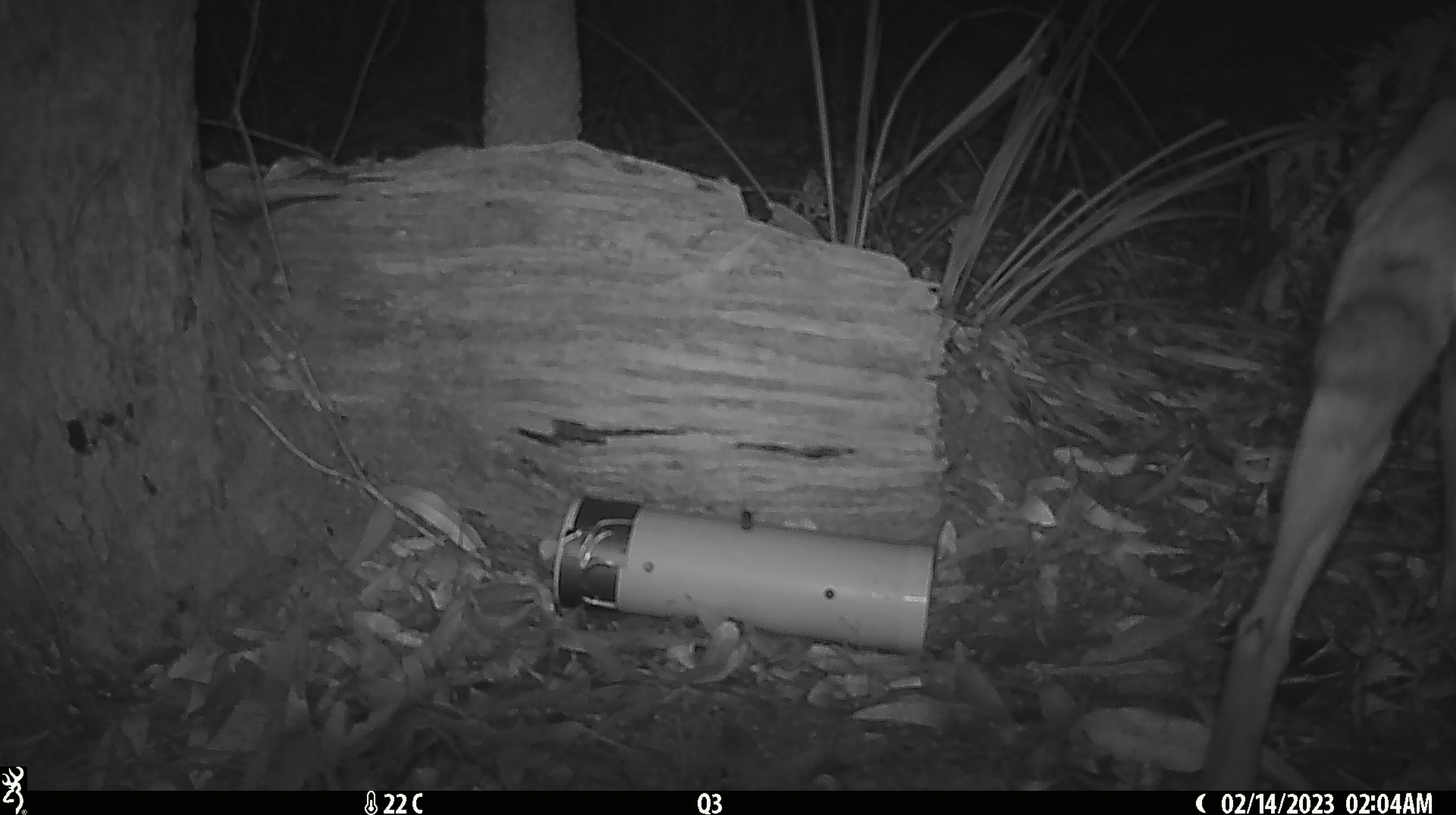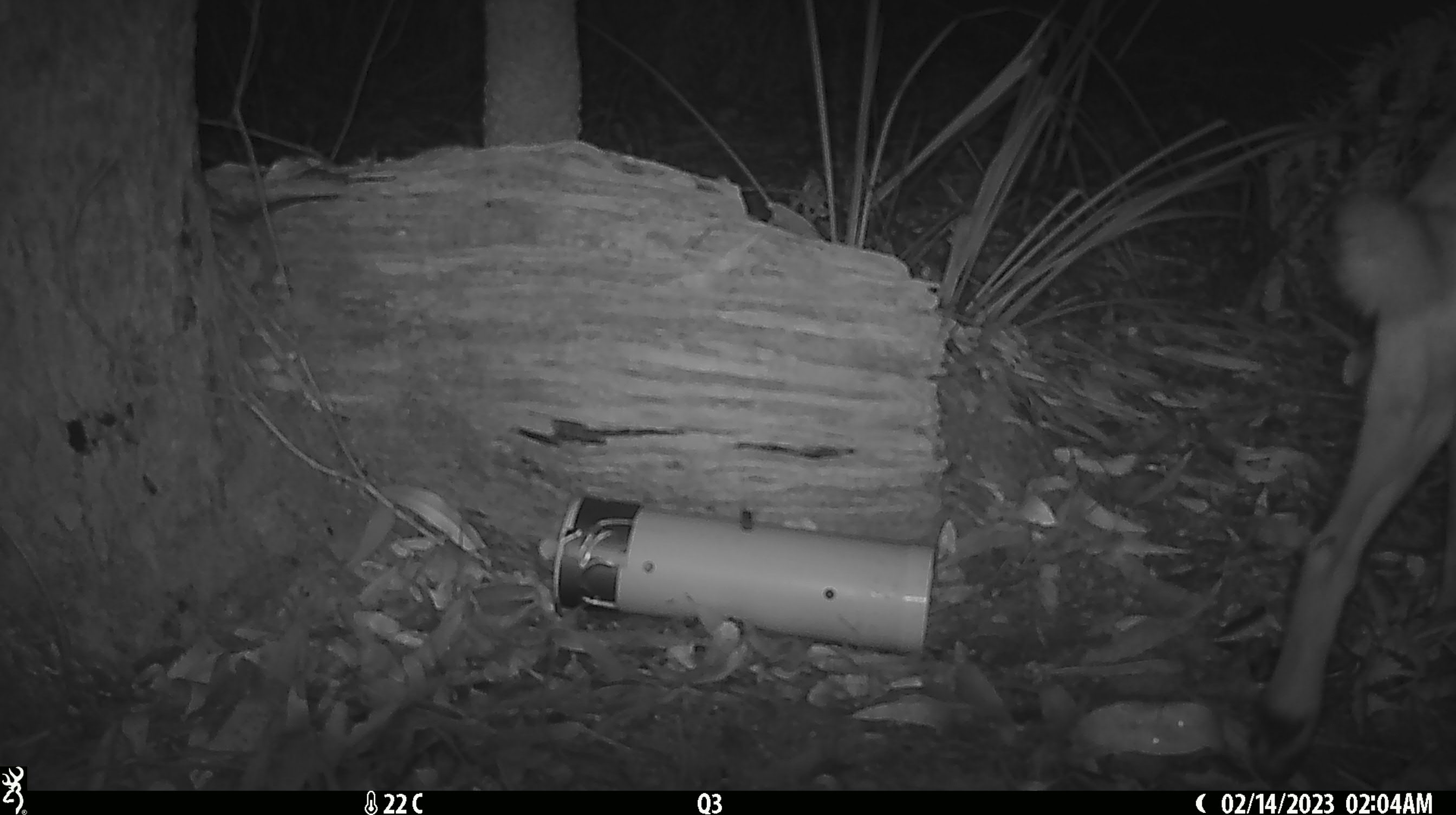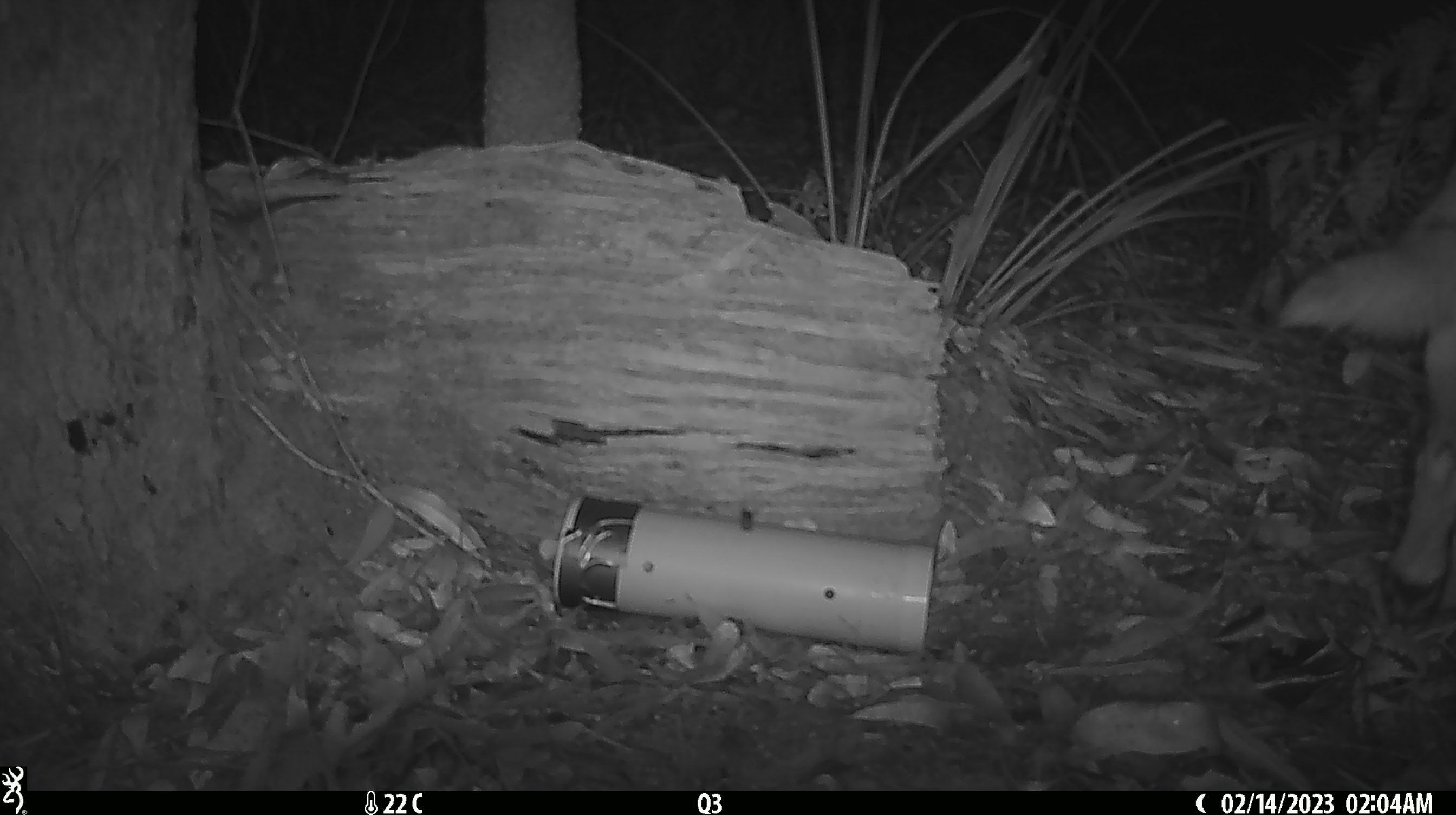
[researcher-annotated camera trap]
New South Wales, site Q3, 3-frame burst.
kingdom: Animalia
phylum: Chordata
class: Mammalia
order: Carnivora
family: Canidae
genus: Canis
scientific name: Canis familiaris dingo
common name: dingo